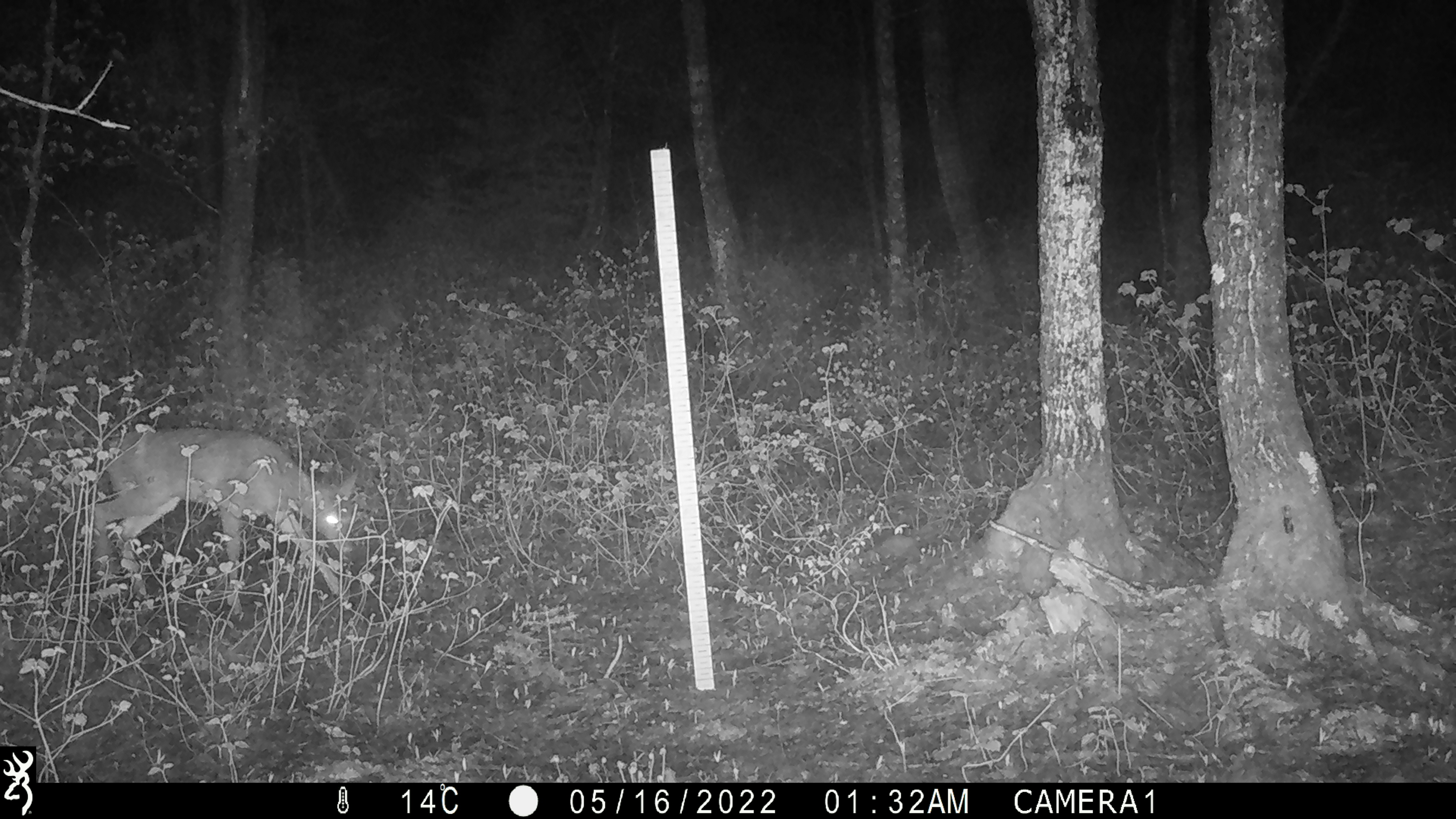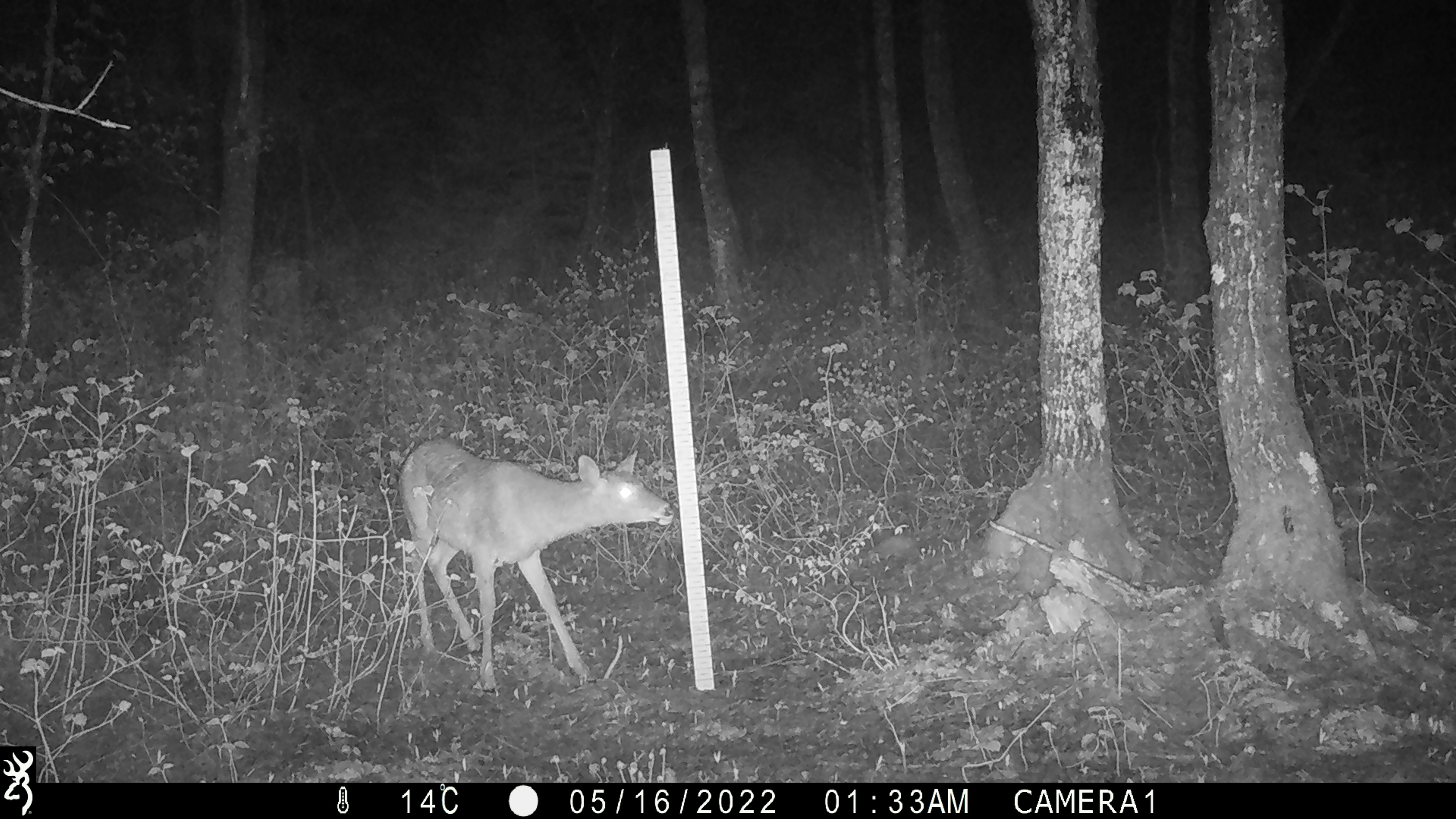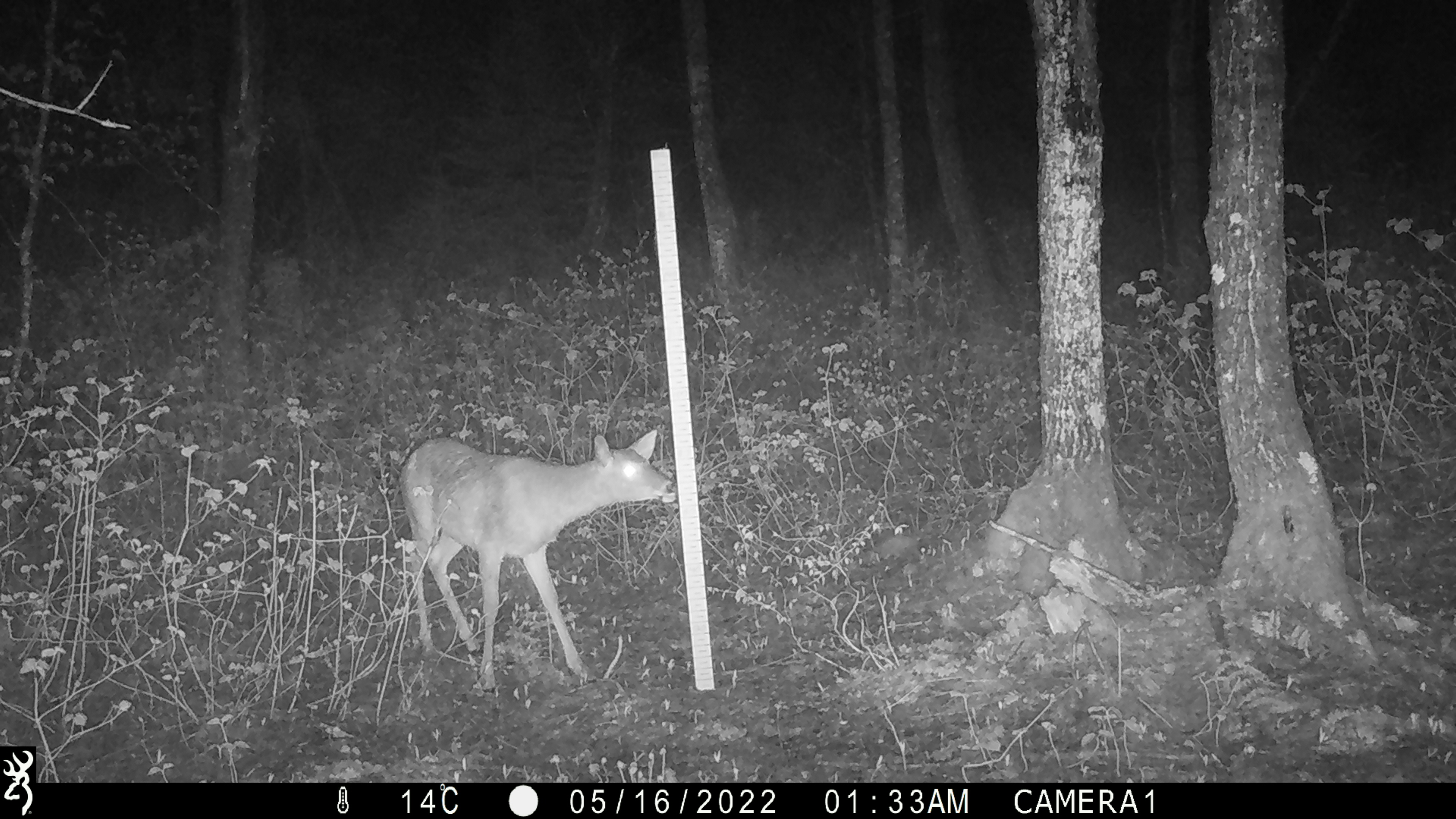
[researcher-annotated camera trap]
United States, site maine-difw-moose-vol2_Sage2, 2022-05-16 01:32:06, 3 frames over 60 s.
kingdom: Animalia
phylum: Chordata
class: Mammalia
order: Artiodactyla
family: Cervidae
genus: Odocoileus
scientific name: Odocoileus virginianus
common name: white-tailed deer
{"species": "white-tailed deer (Odocoileus virginianus)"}